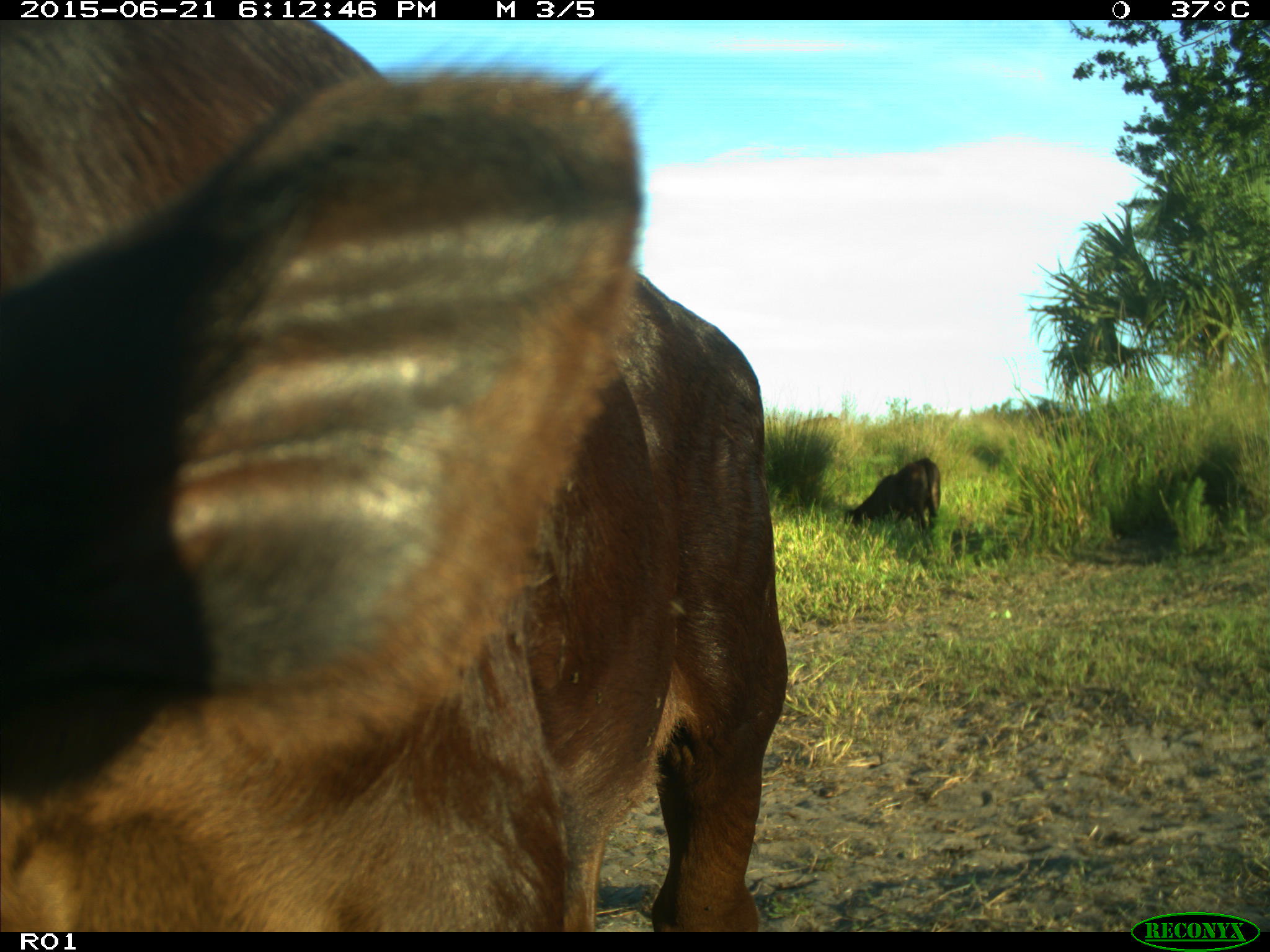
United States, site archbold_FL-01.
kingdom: Animalia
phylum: Chordata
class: Mammalia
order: Artiodactyla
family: Bovidae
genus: Bos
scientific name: Bos taurus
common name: domestic cow